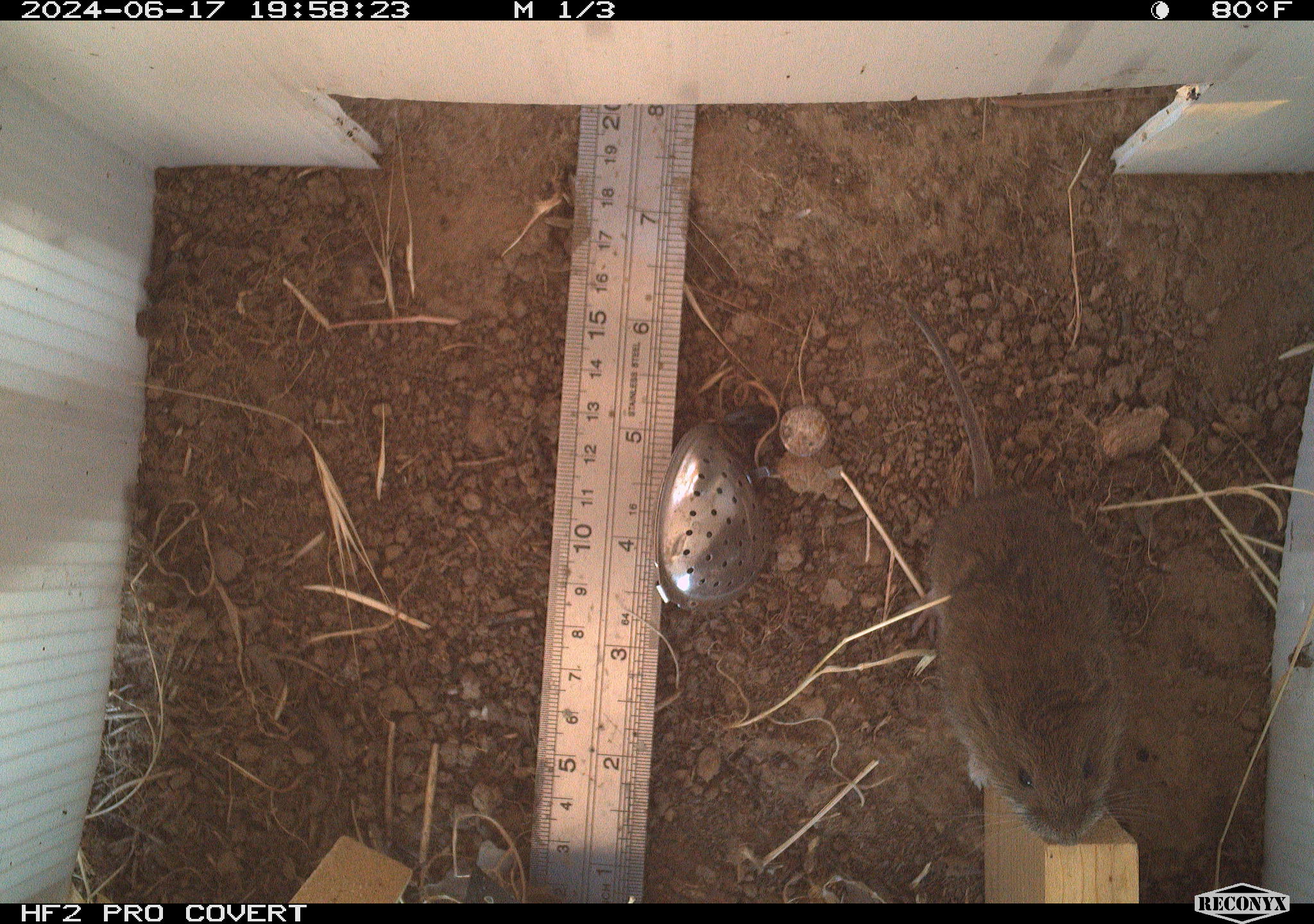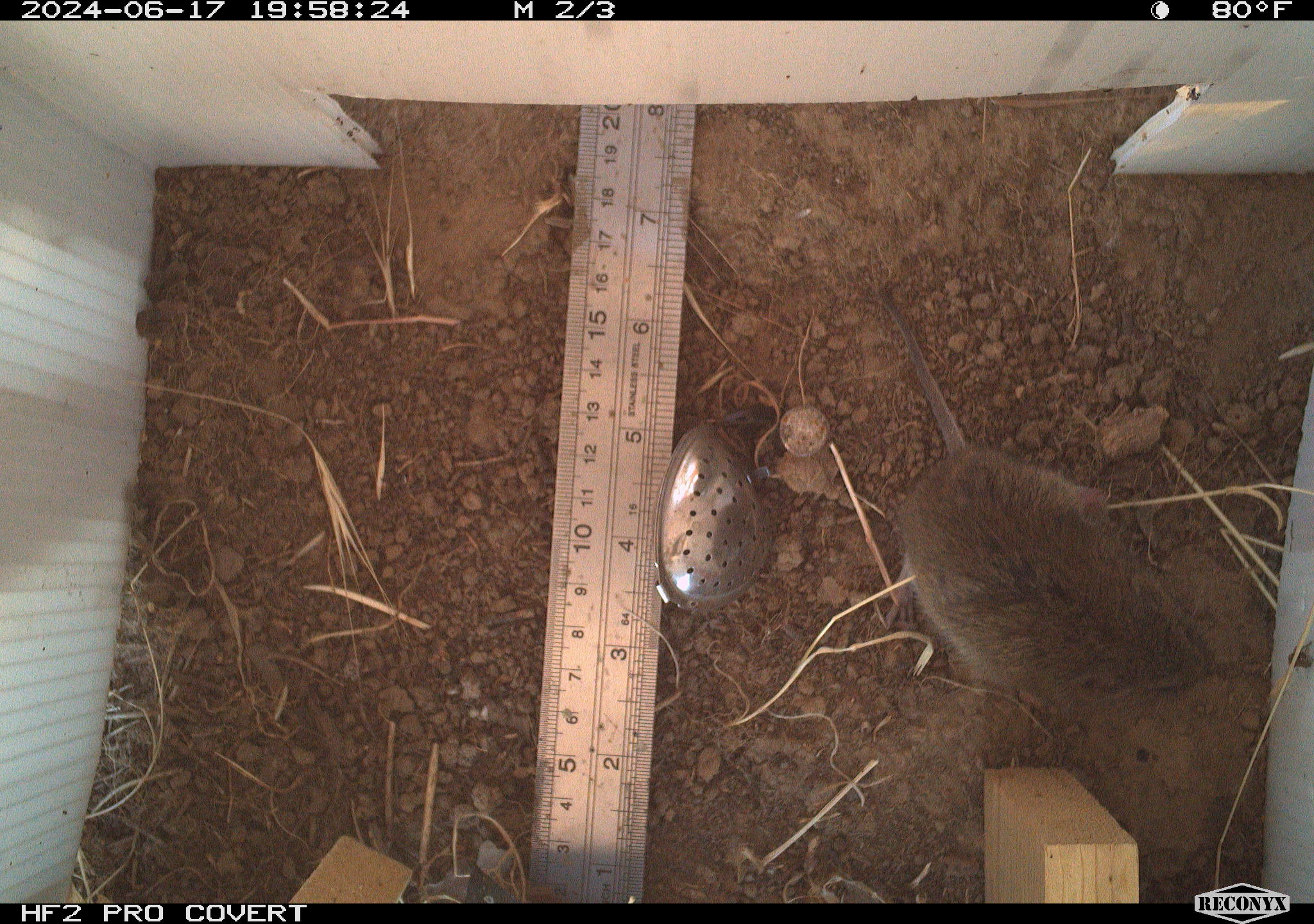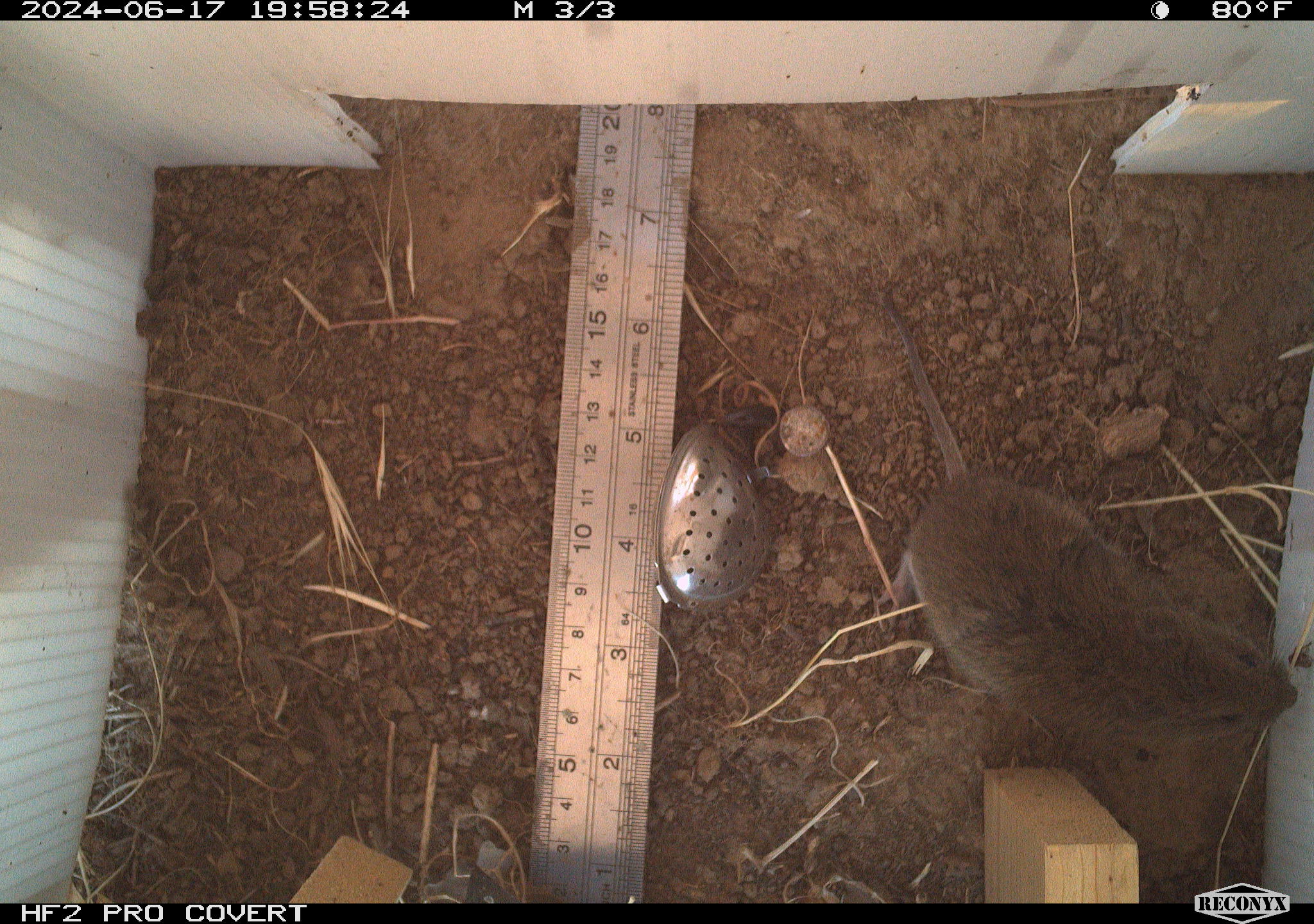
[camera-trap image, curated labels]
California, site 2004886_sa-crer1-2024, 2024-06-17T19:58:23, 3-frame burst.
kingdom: Animalia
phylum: Chordata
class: Mammalia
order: Rodentia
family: Cricetidae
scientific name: Arvicolinae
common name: voles, lemmings, and muskrats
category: arvicolinae subfamily